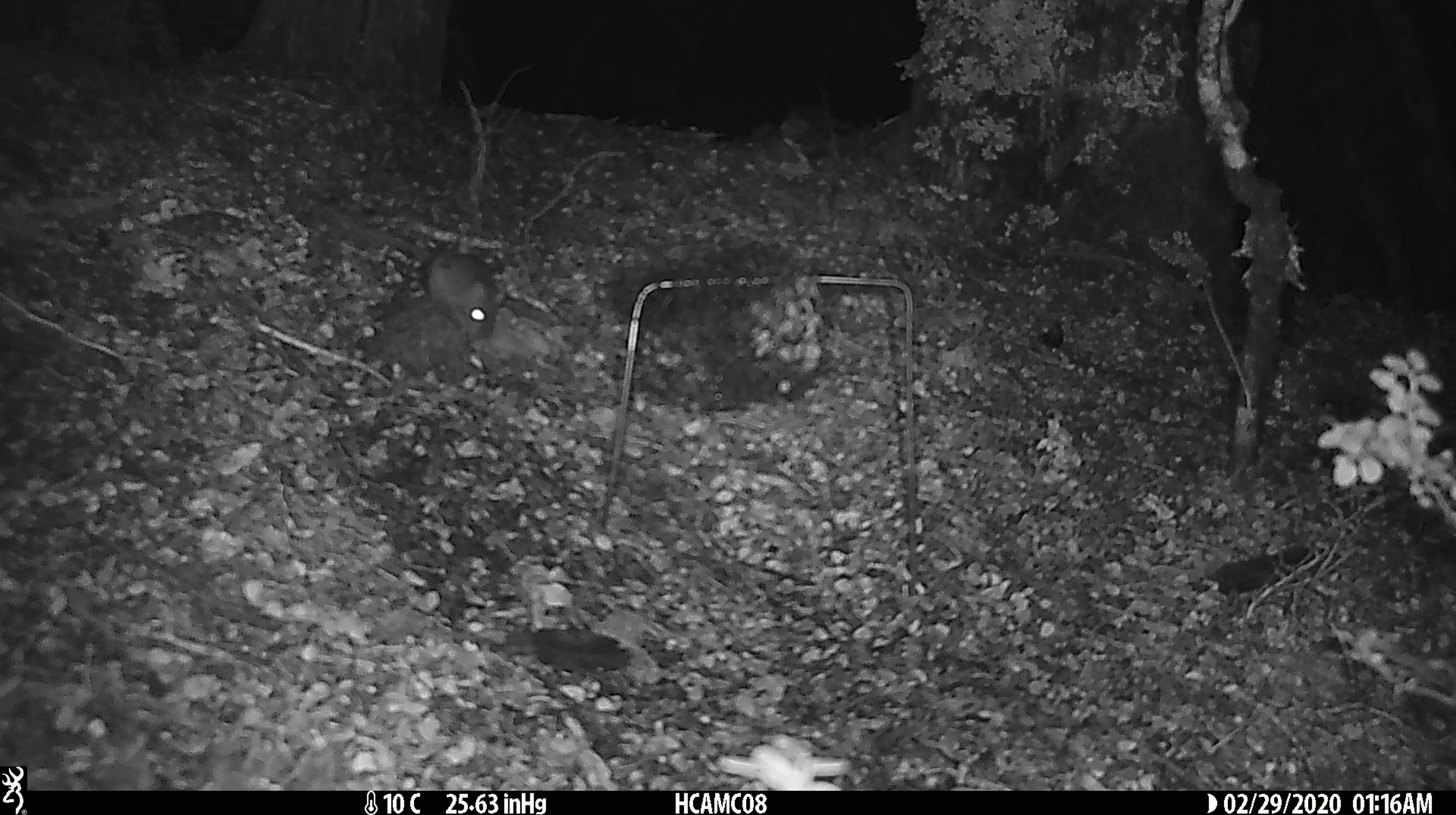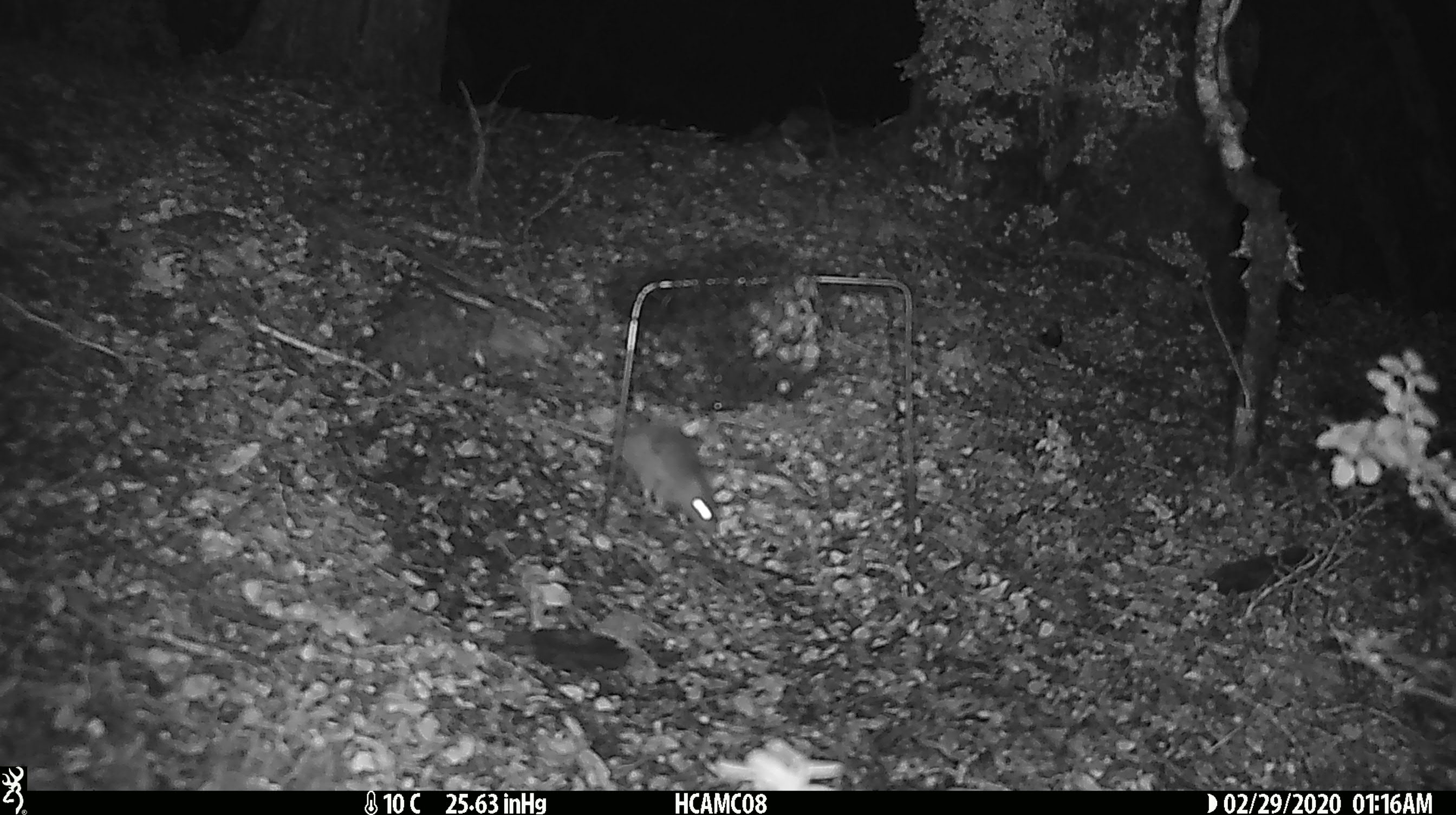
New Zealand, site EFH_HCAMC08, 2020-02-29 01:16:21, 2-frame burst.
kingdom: Animalia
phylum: Chordata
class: Mammalia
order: Rodentia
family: Muridae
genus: Mus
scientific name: Mus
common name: mouse